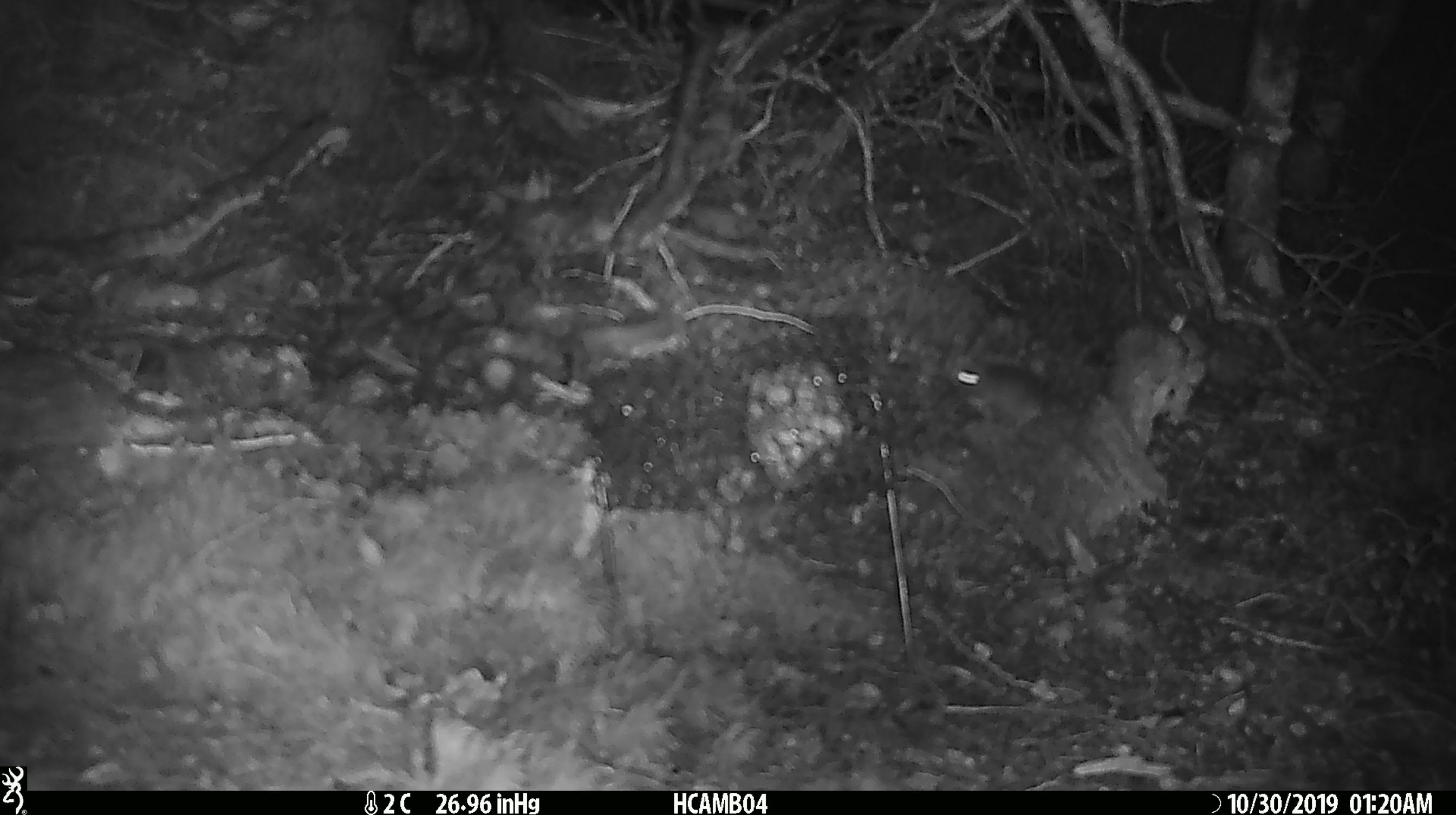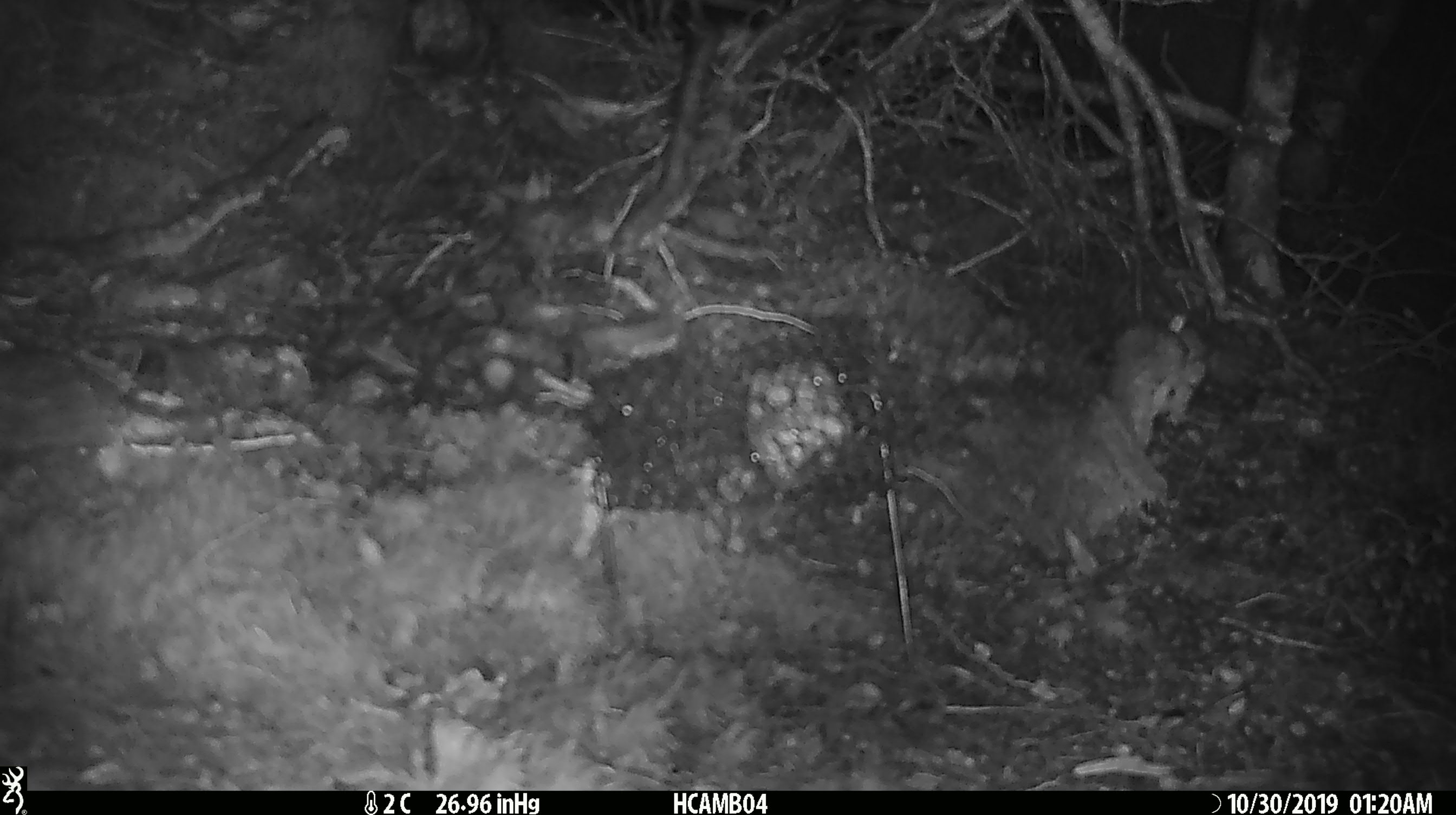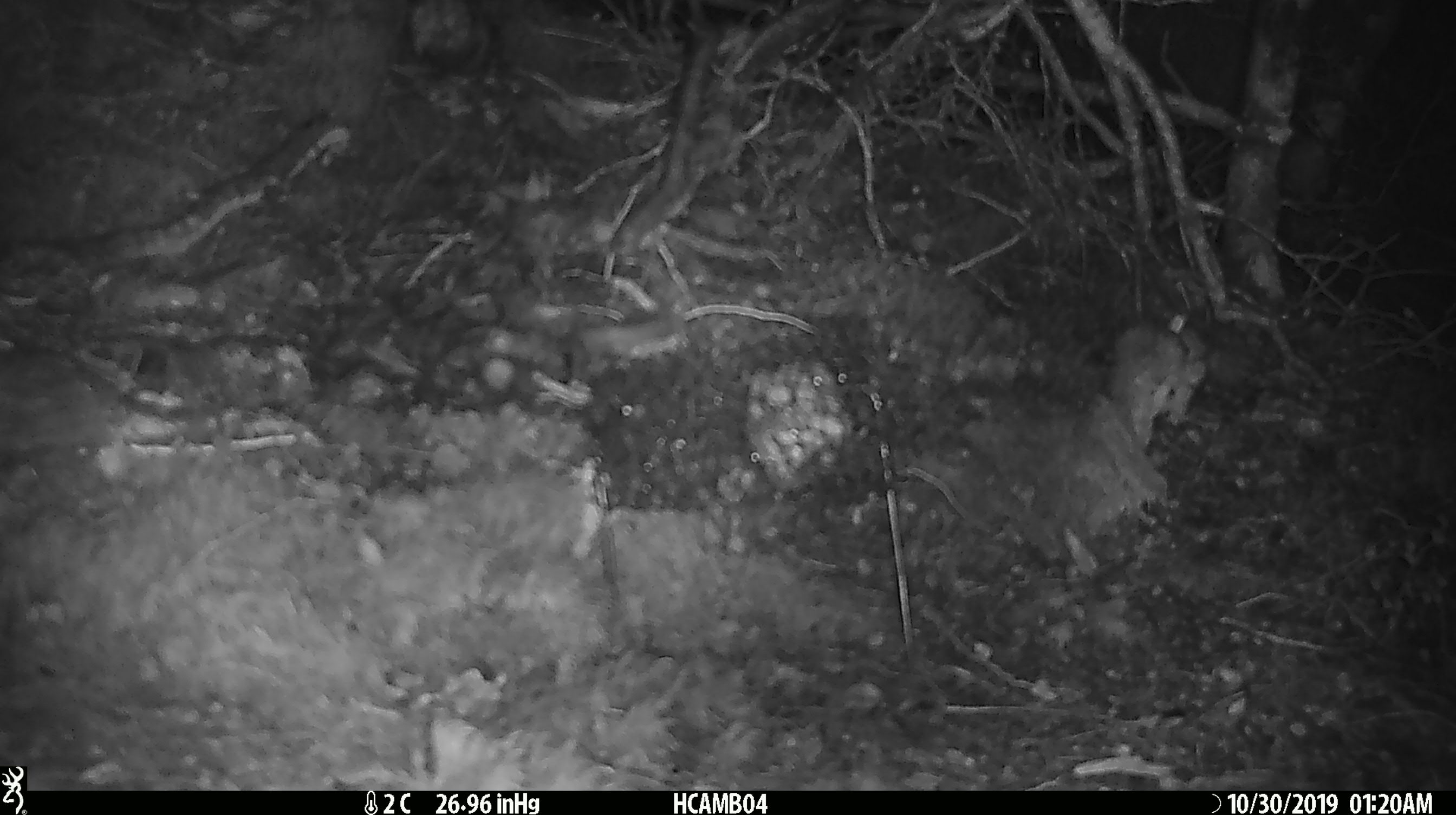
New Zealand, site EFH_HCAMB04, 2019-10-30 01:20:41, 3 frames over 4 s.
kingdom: Animalia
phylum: Chordata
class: Mammalia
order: Rodentia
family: Muridae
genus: Mus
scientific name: Mus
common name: mouse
Mouse (Mus).